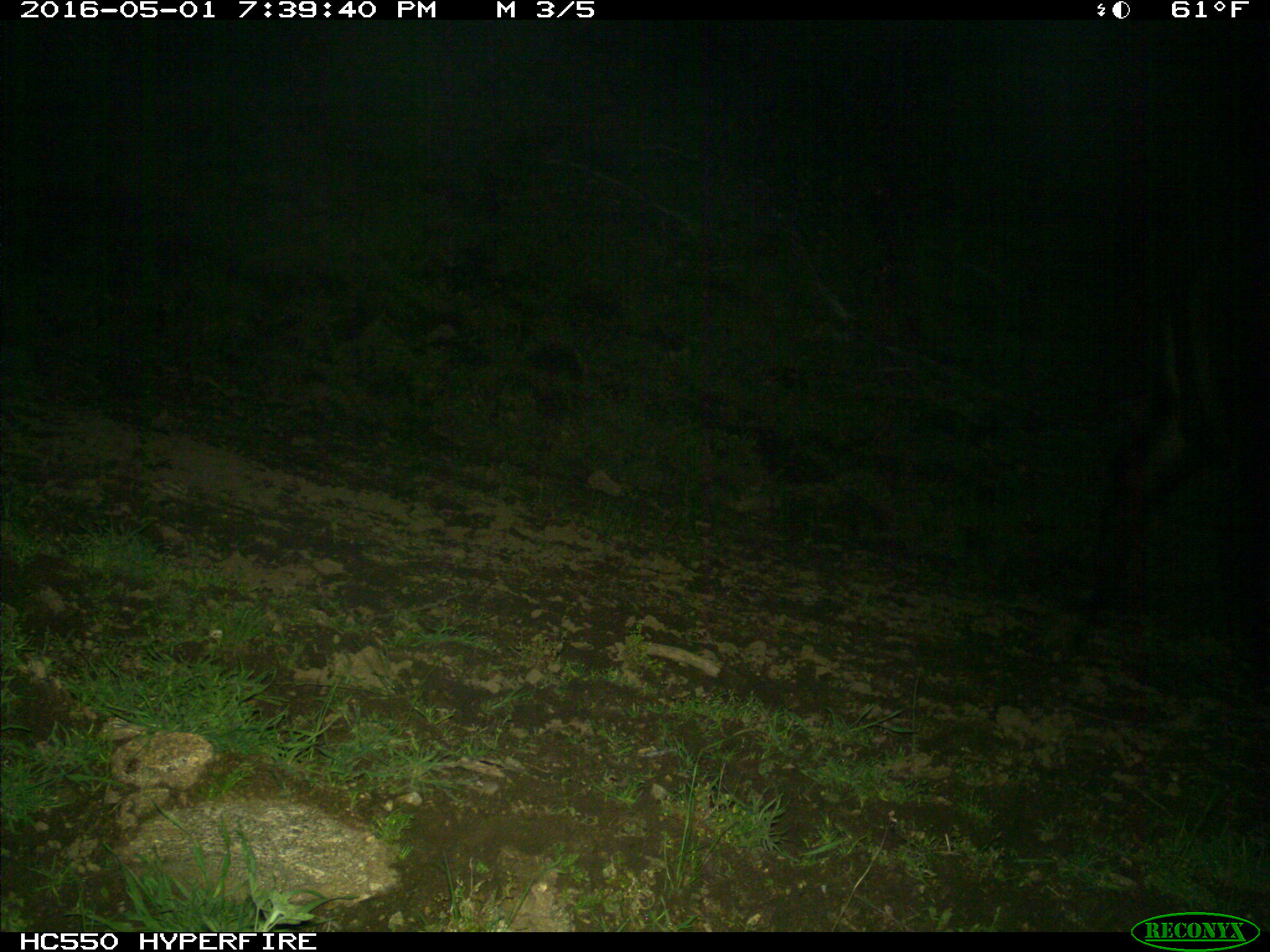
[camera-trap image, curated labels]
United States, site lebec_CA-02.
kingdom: Animalia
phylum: Chordata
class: Mammalia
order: Artiodactyla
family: Bovidae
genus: Bos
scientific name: Bos taurus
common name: domestic cow